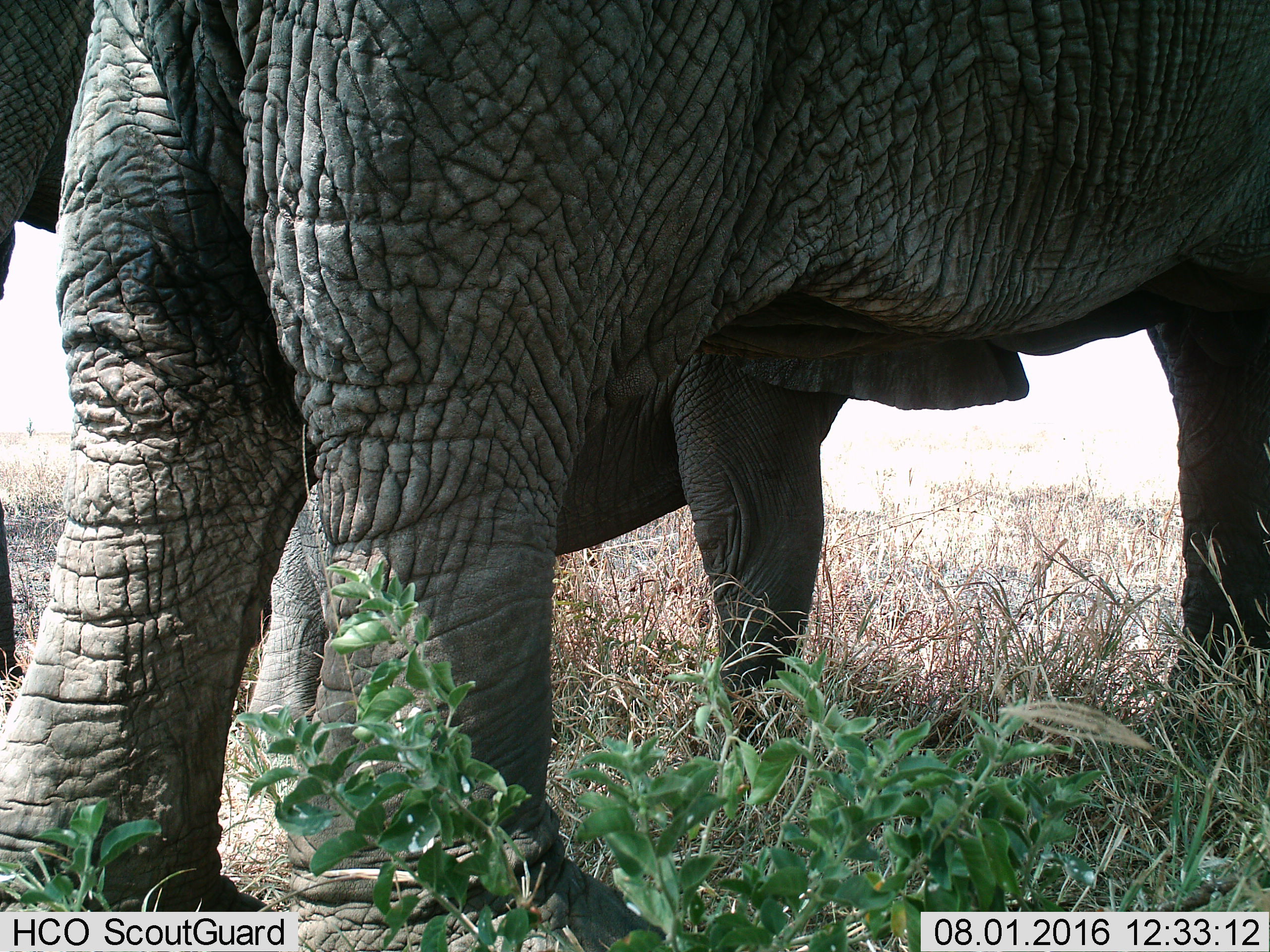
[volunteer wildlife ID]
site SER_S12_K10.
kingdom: Animalia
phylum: Chordata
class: Mammalia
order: Proboscidea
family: Elephantidae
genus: Loxodonta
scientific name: Loxodonta africana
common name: african bush elephant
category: elephant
Elephant (african bush elephant) (Loxodonta africana), count 3. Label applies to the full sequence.